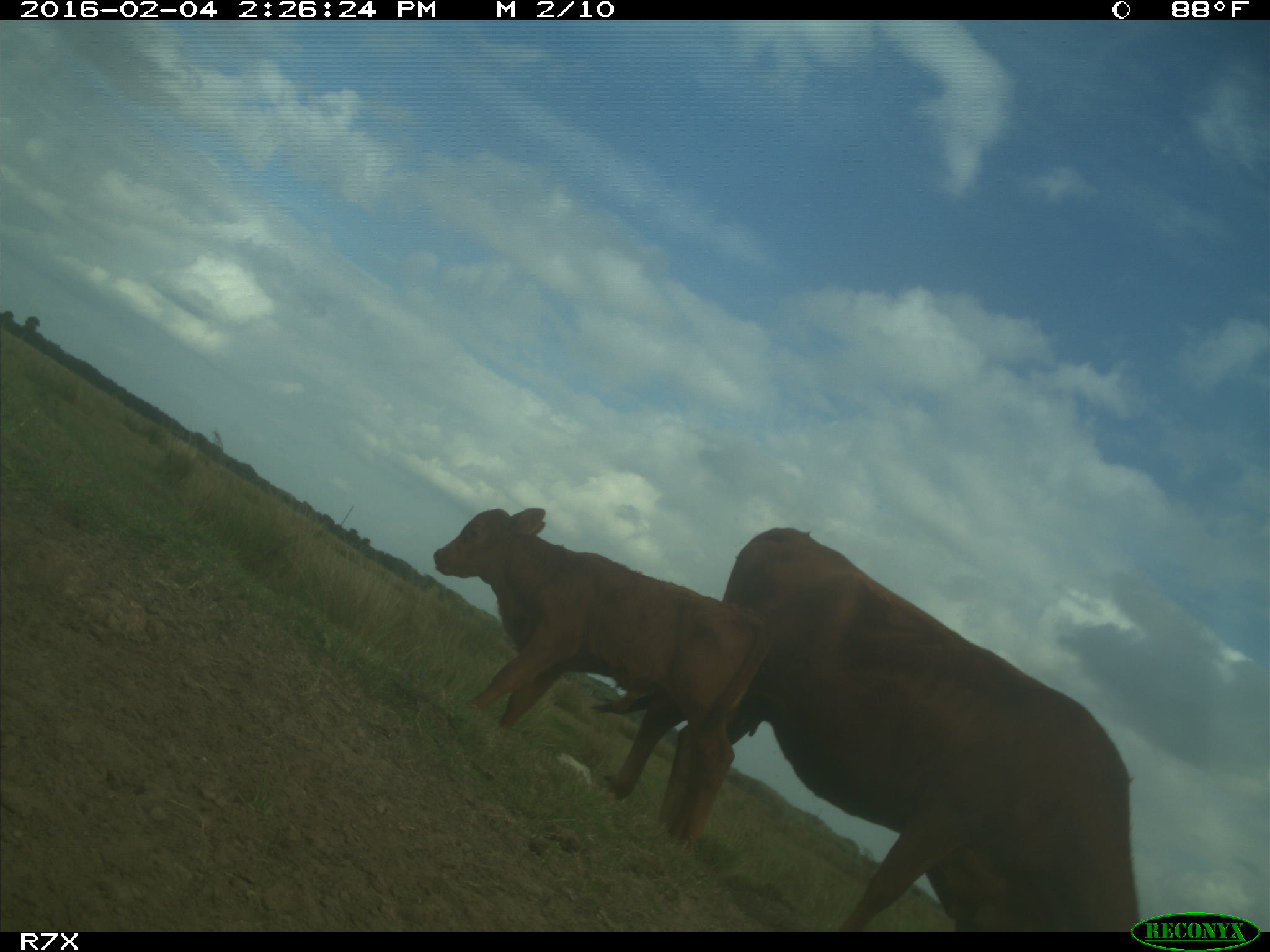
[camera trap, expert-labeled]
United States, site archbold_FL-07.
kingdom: Animalia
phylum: Chordata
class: Mammalia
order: Artiodactyla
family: Bovidae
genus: Bos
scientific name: Bos taurus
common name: domestic cow